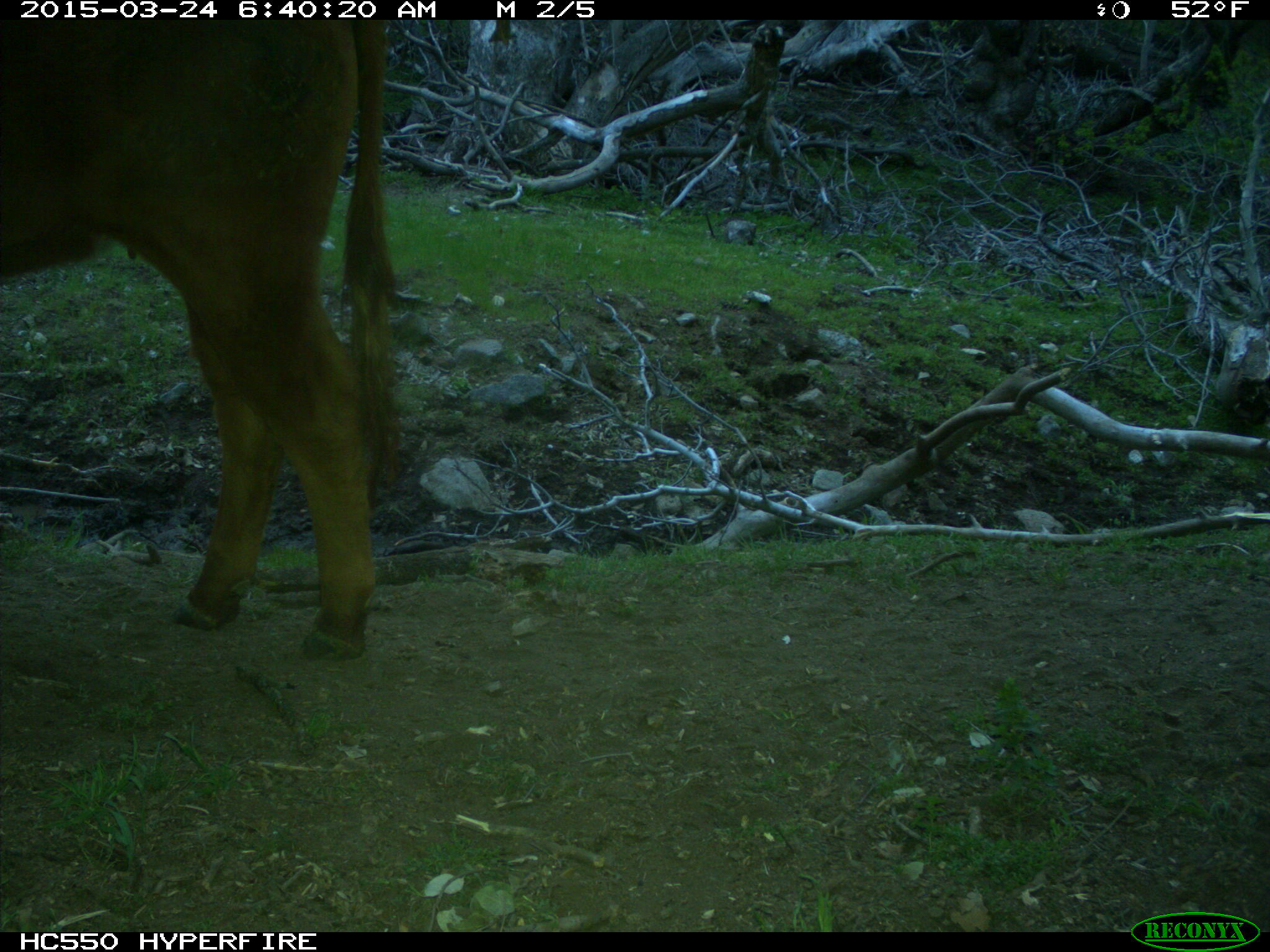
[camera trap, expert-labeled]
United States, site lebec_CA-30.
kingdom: Animalia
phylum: Chordata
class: Mammalia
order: Artiodactyla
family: Bovidae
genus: Bos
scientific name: Bos taurus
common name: domestic cow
Bos taurus (domestic cow).